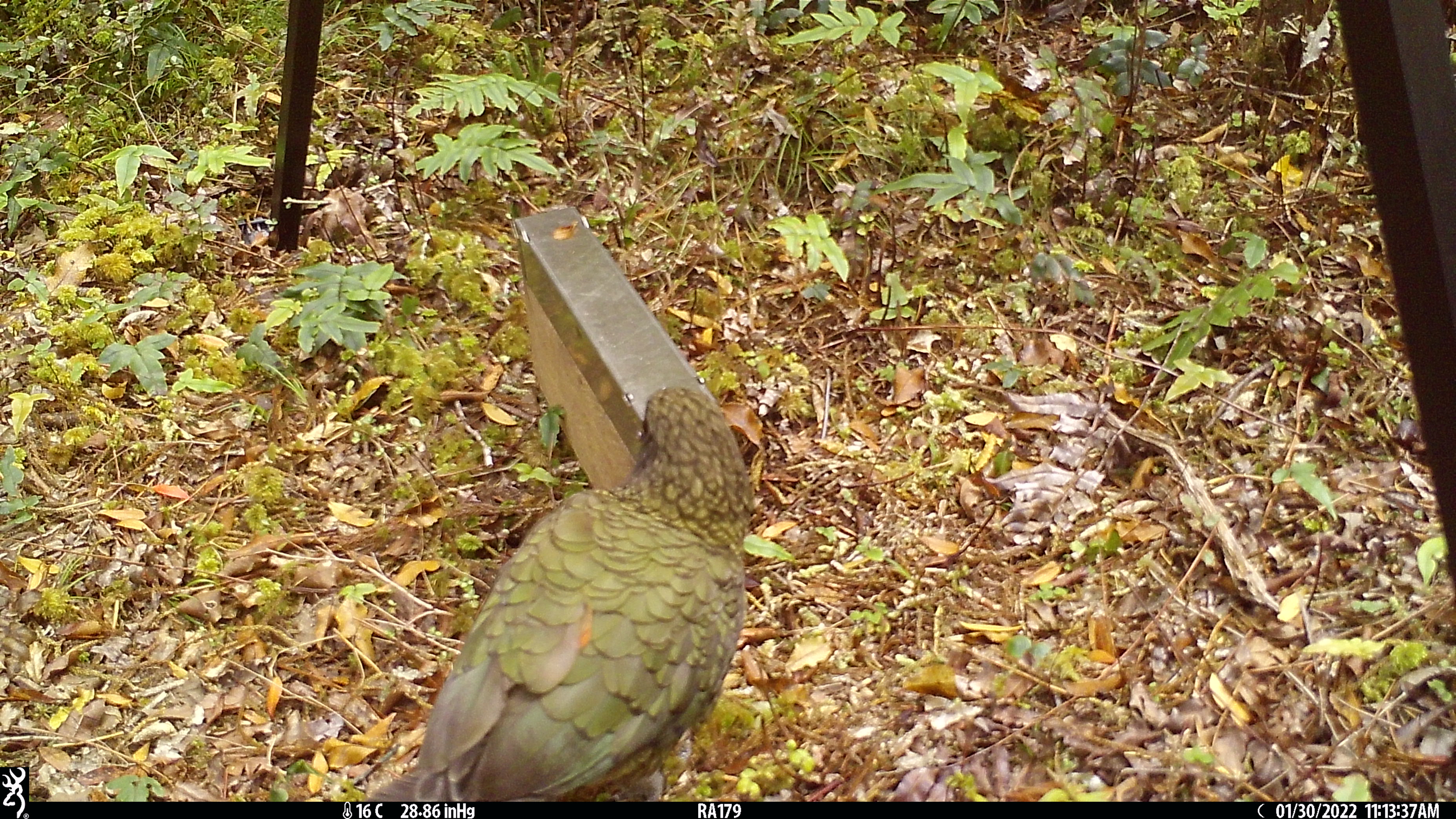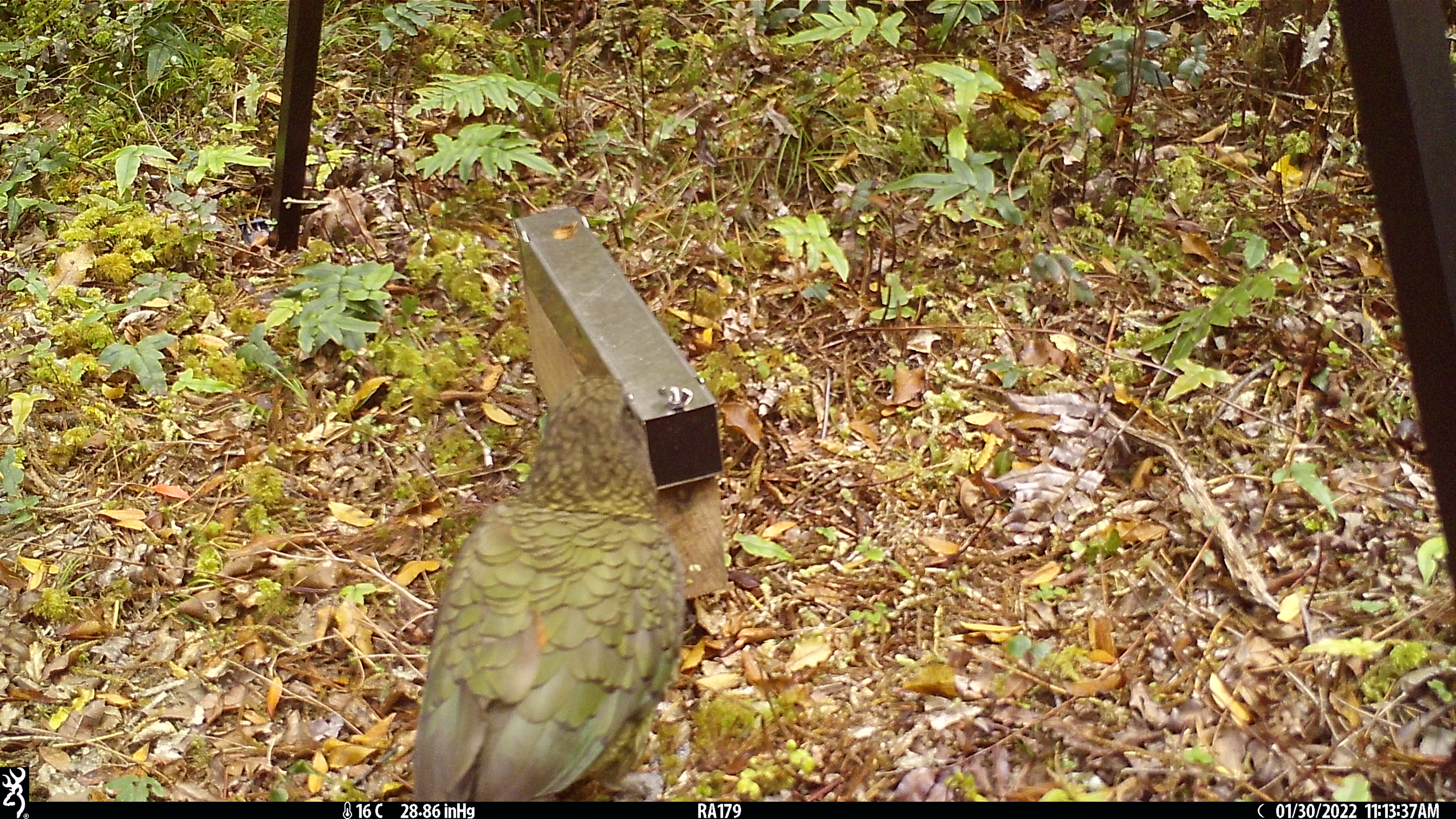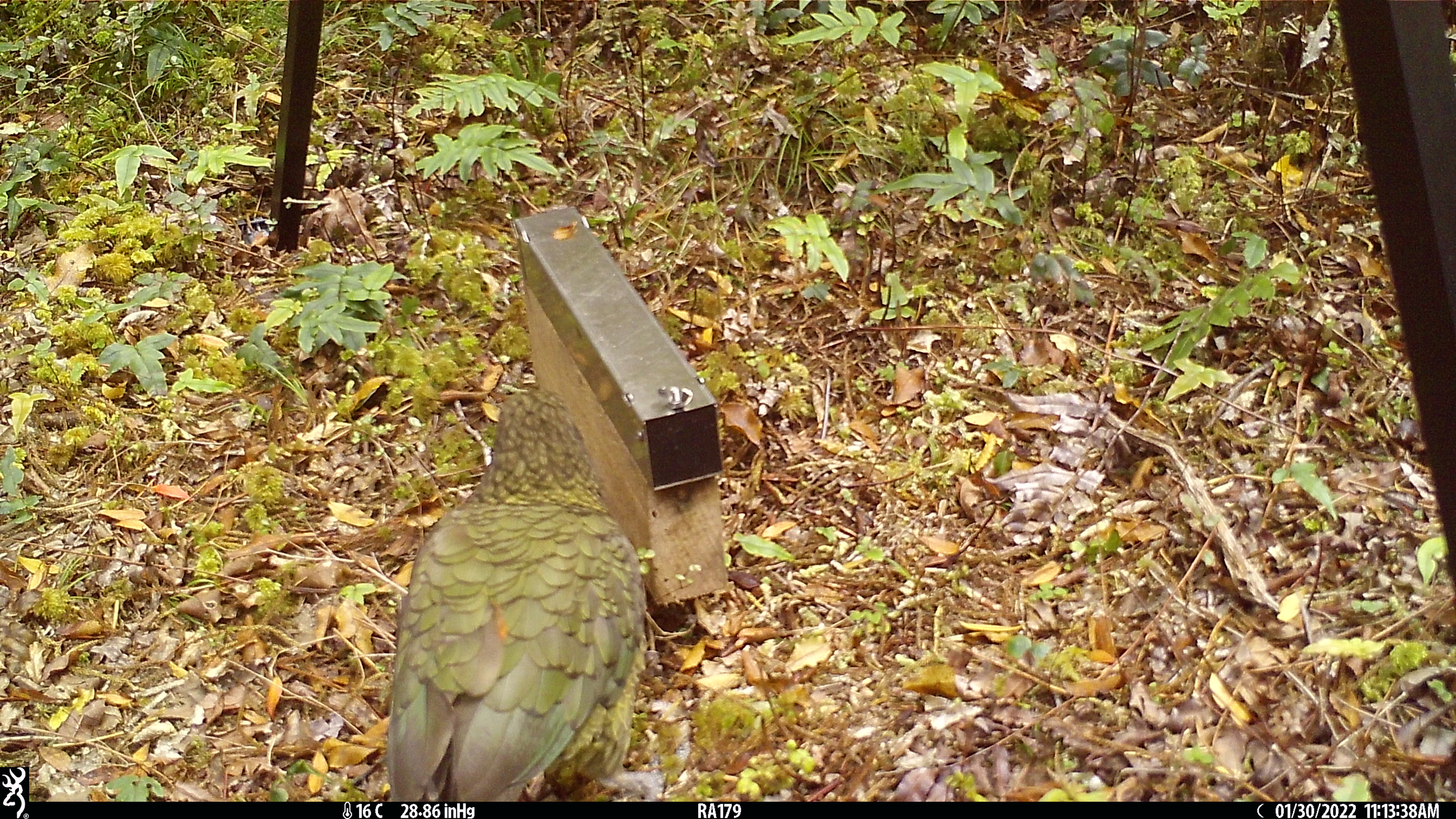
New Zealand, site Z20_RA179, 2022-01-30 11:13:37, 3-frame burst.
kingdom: Animalia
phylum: Chordata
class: Aves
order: Psittaciformes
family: Strigopidae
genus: Nestor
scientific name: Nestor notabilis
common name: kea